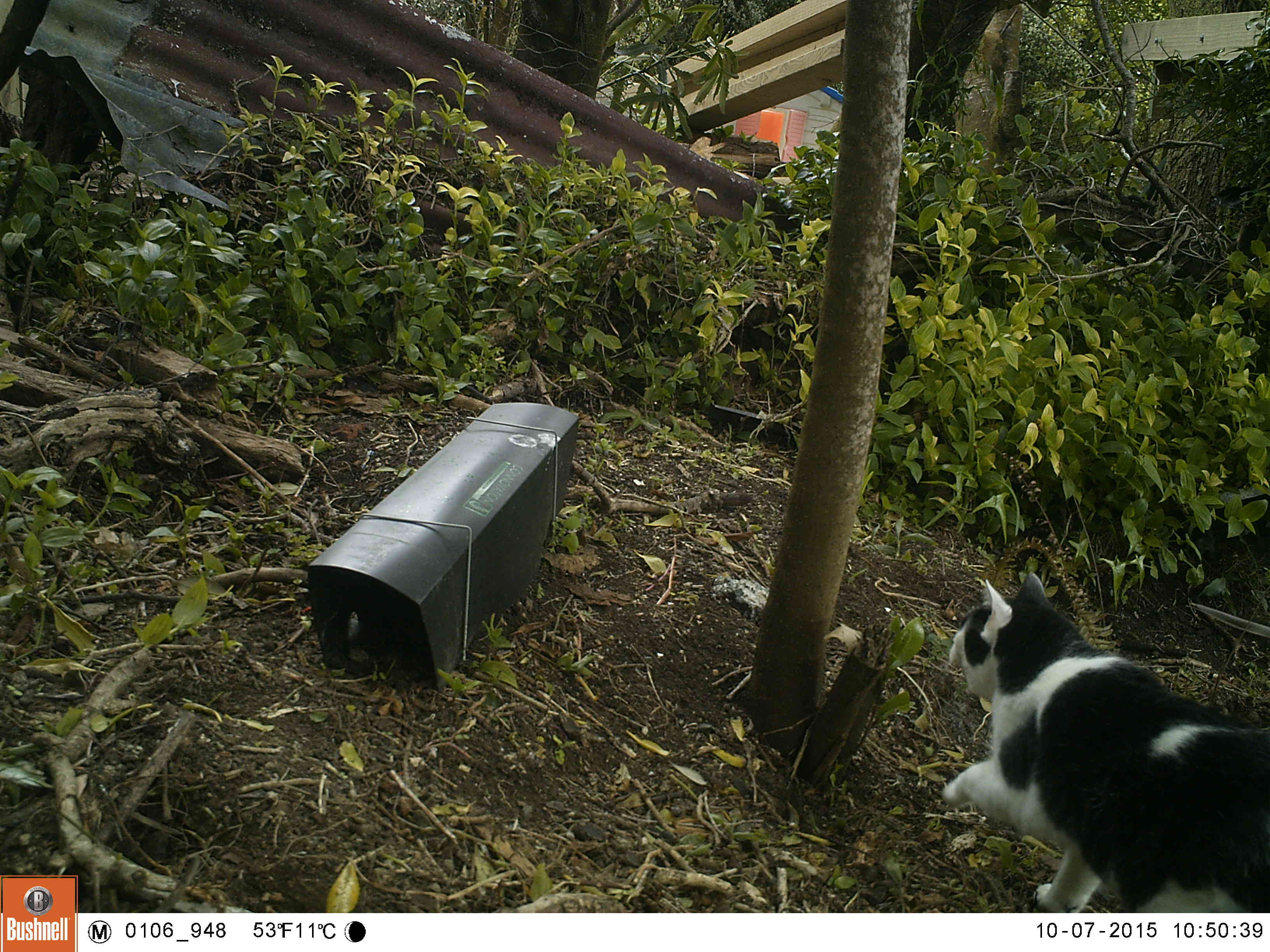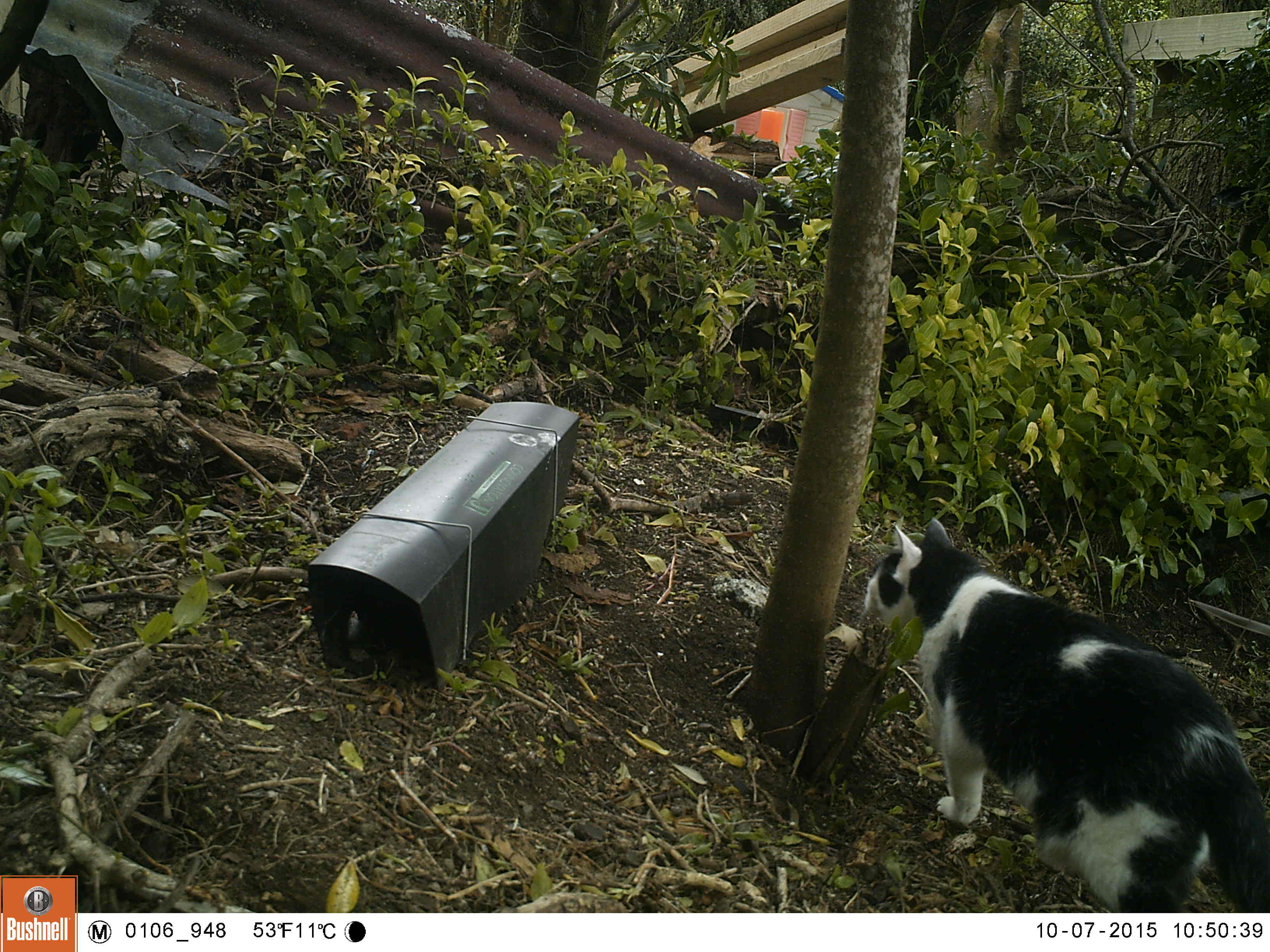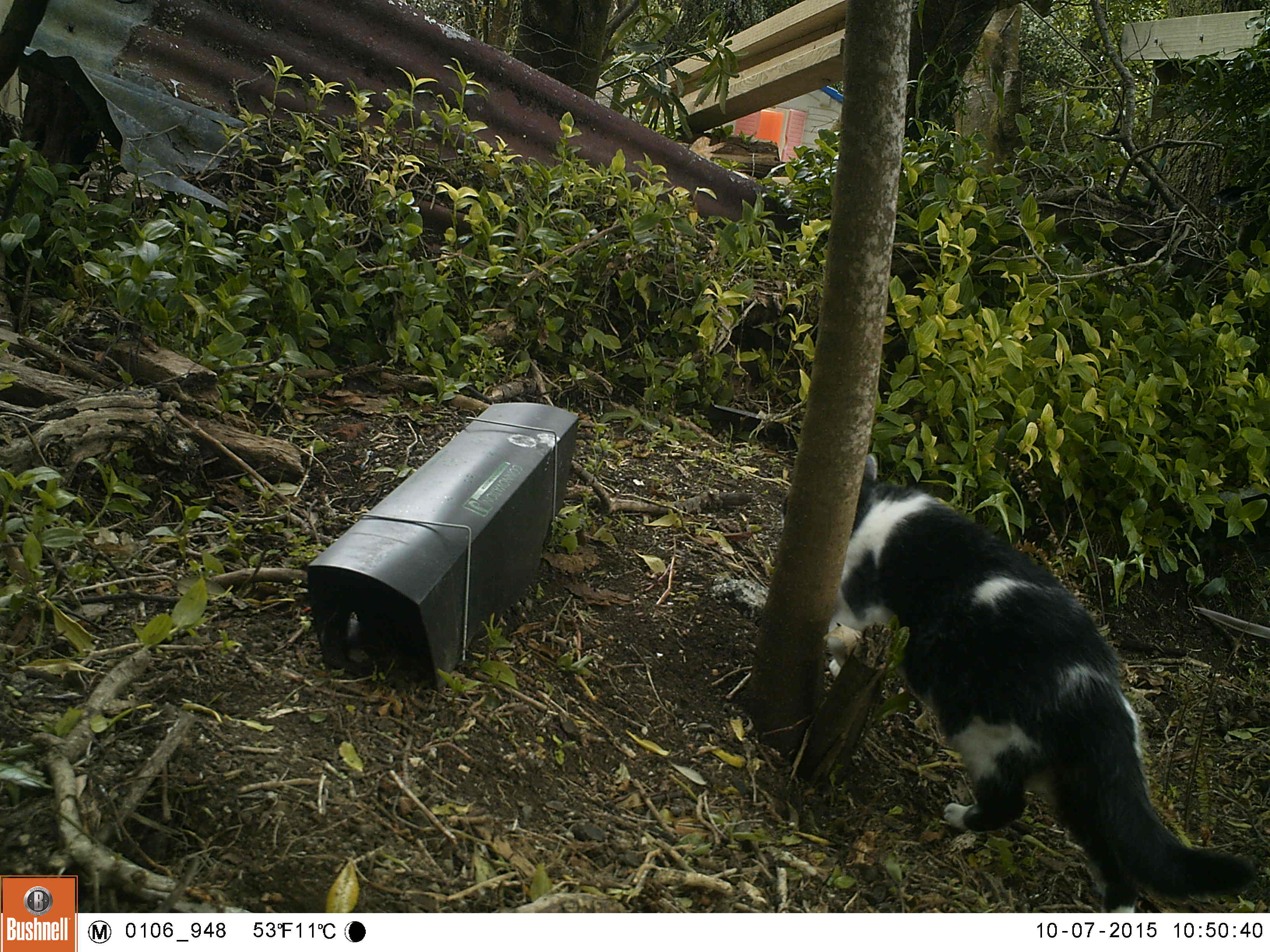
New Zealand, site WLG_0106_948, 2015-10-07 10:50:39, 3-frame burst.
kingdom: Animalia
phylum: Chordata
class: Mammalia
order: Carnivora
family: Felidae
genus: Felis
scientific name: Felis catus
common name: domestic cat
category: cat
Cat (domestic cat) (Felis catus).